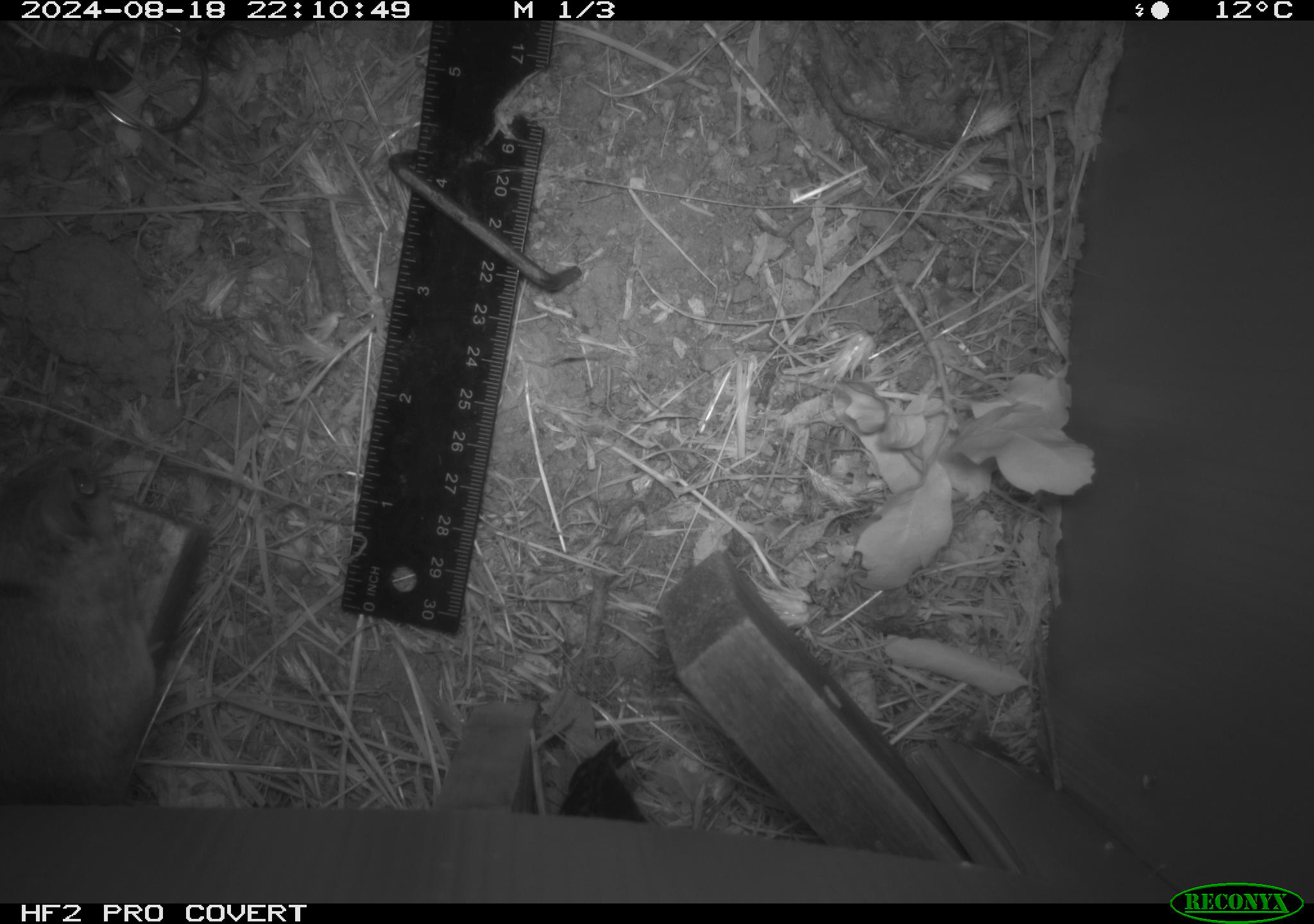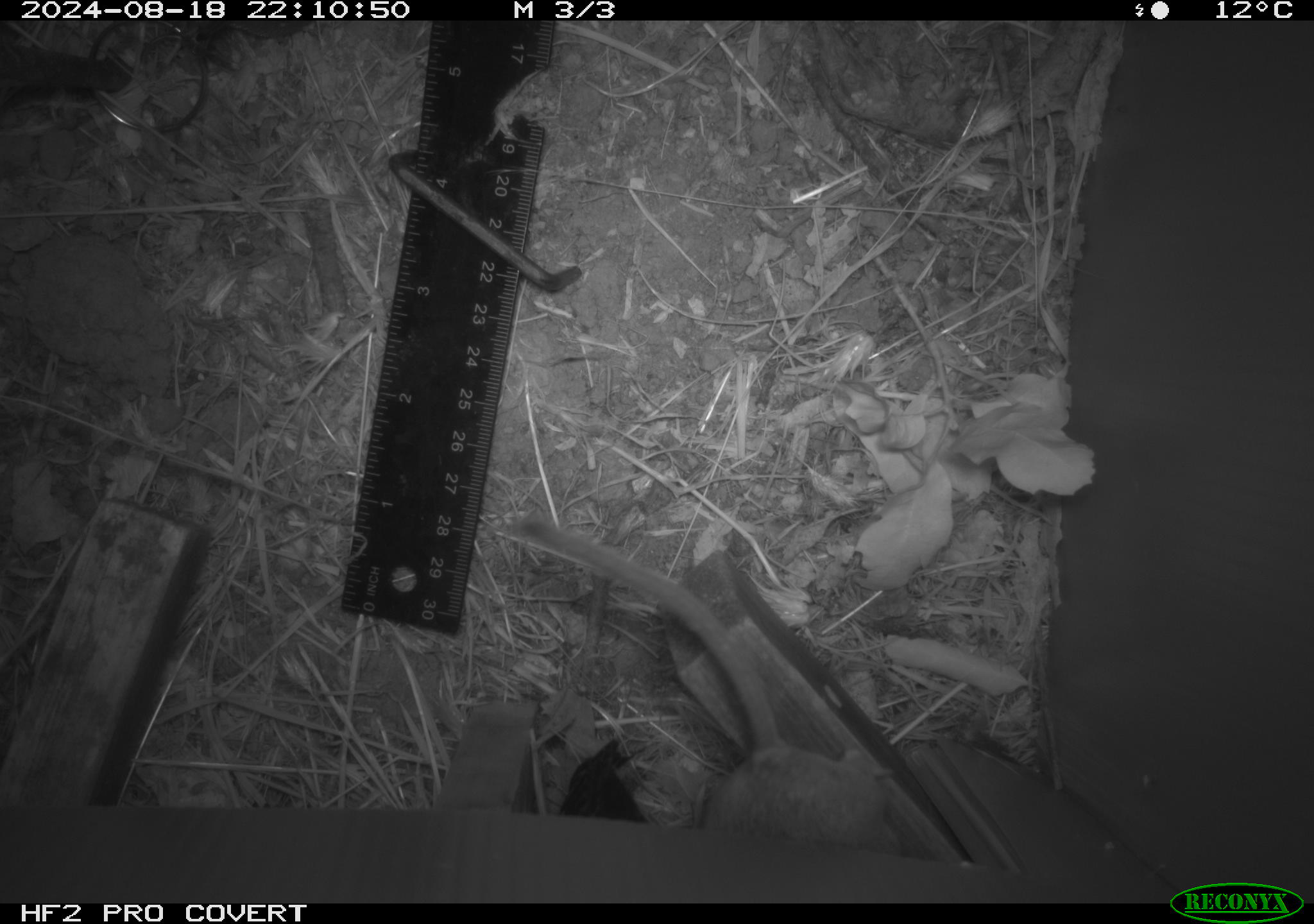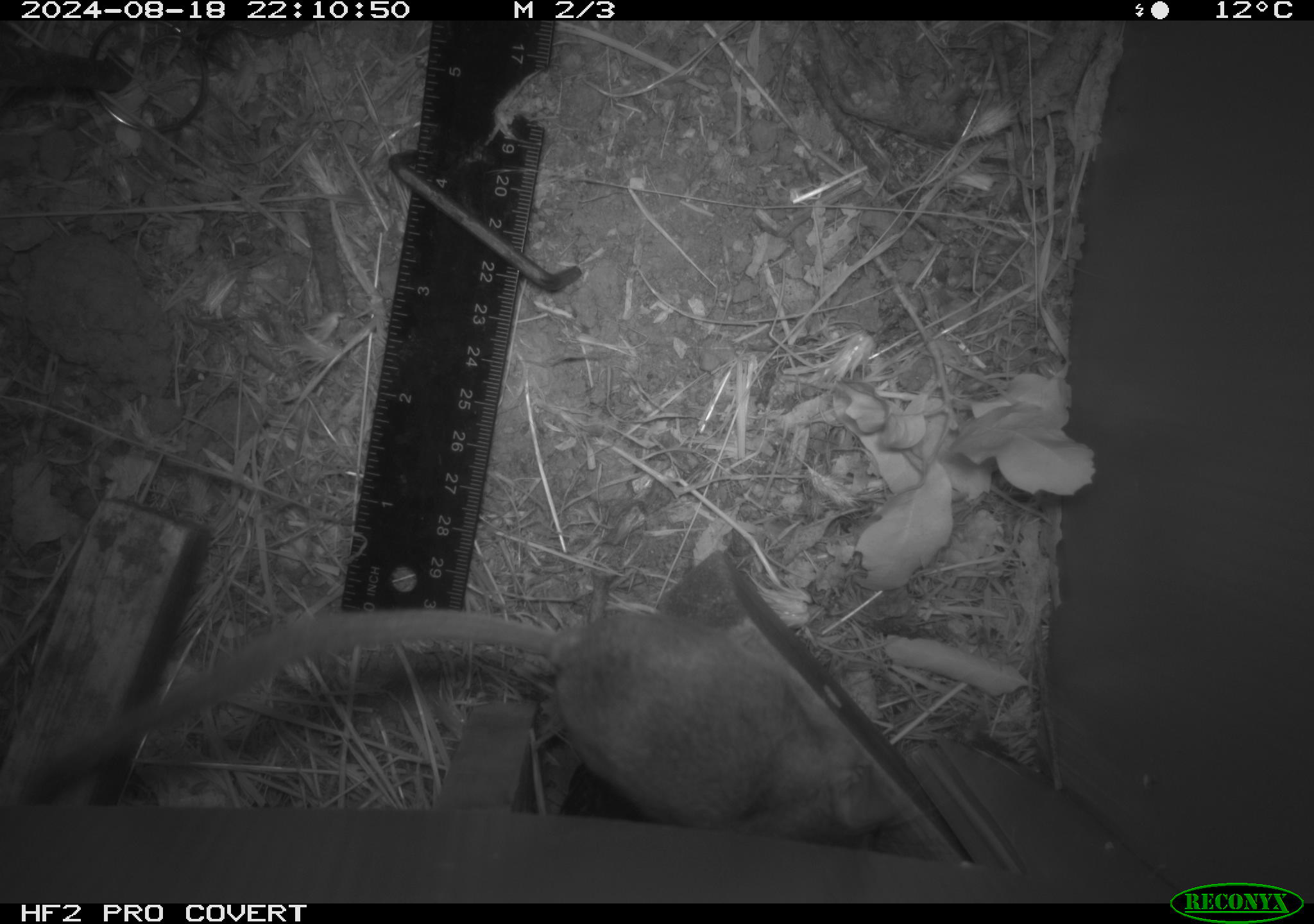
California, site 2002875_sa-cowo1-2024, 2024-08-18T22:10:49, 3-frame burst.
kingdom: Animalia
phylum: Chordata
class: Mammalia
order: Rodentia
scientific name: Rodentia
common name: rodent